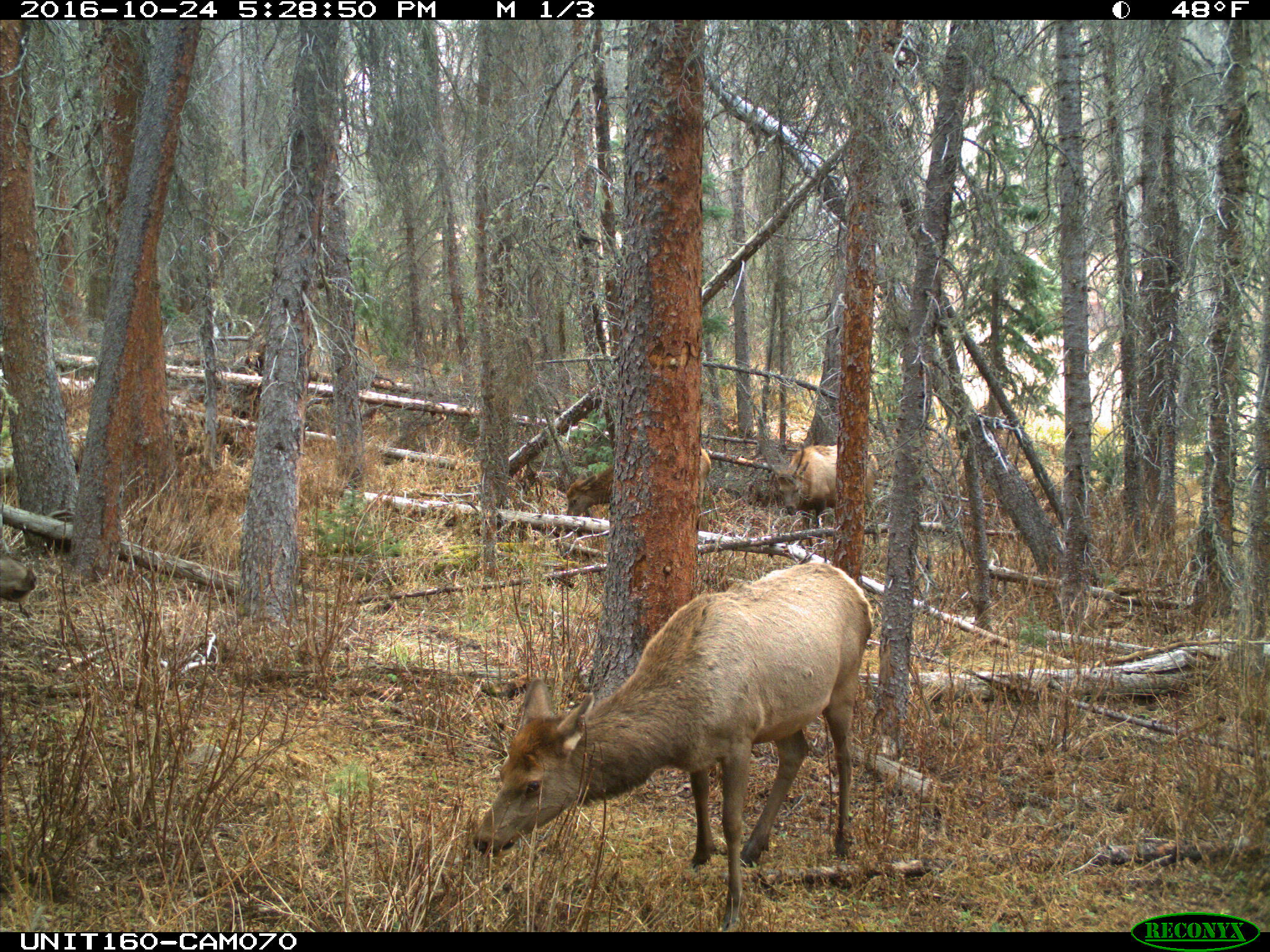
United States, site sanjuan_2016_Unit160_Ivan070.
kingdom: Animalia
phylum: Chordata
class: Mammalia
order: Artiodactyla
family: Cervidae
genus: Cervus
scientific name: Cervus elaphus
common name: red deer